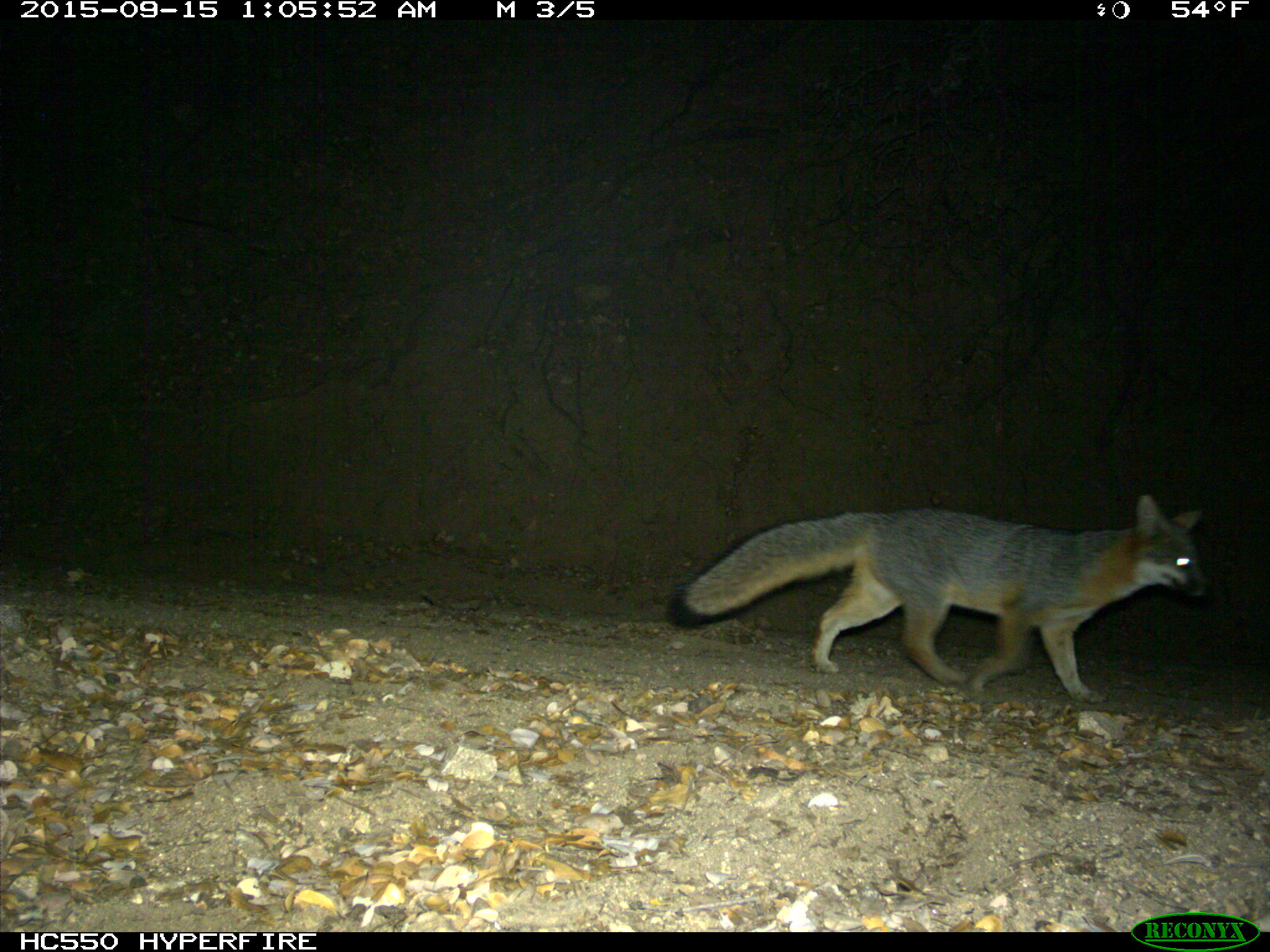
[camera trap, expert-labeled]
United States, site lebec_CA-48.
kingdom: Animalia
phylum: Chordata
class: Mammalia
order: Carnivora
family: Canidae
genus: Urocyon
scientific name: Urocyon cinereoargenteus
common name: gray fox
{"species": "Urocyon cinereoargenteus (gray fox)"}